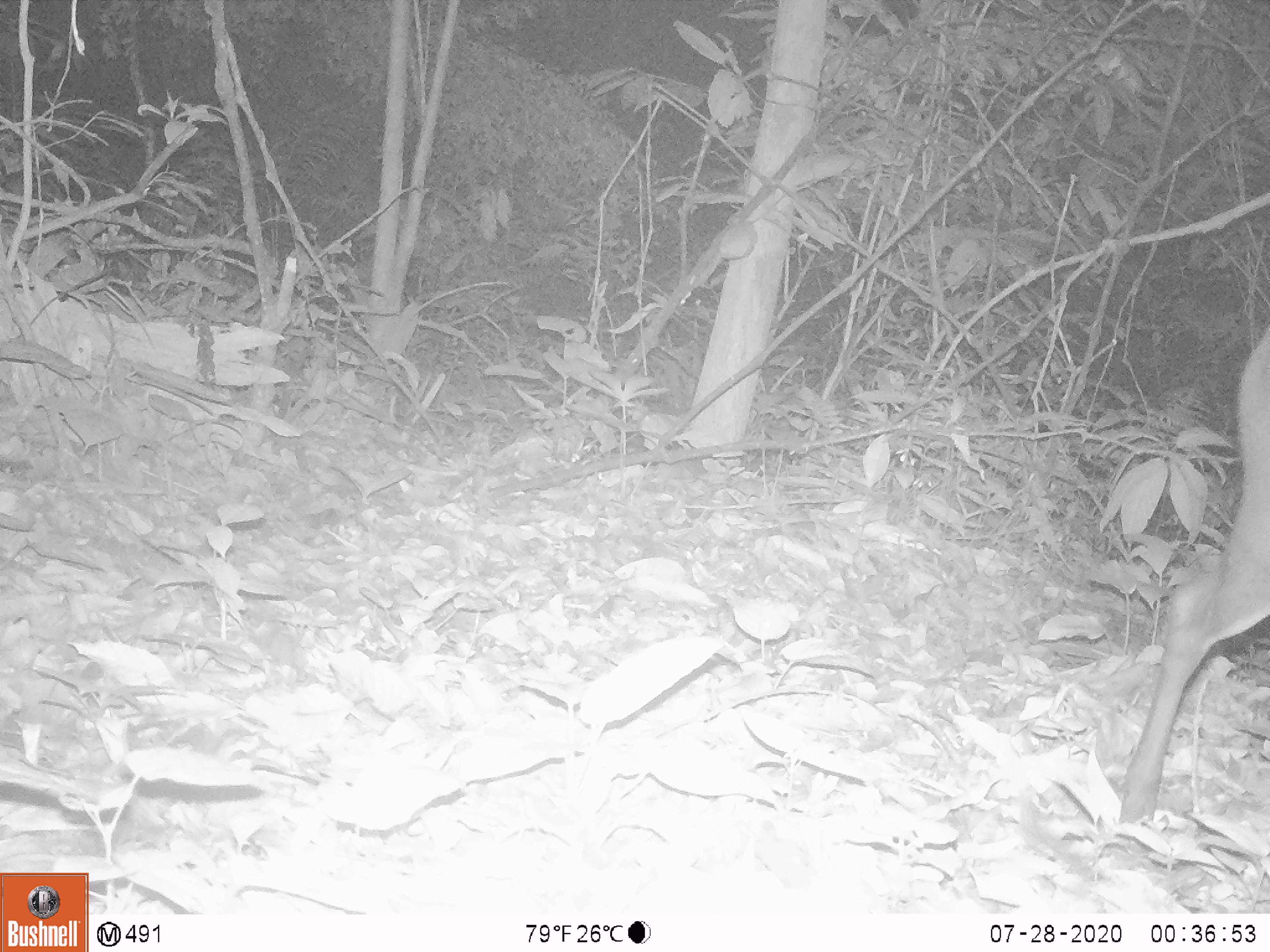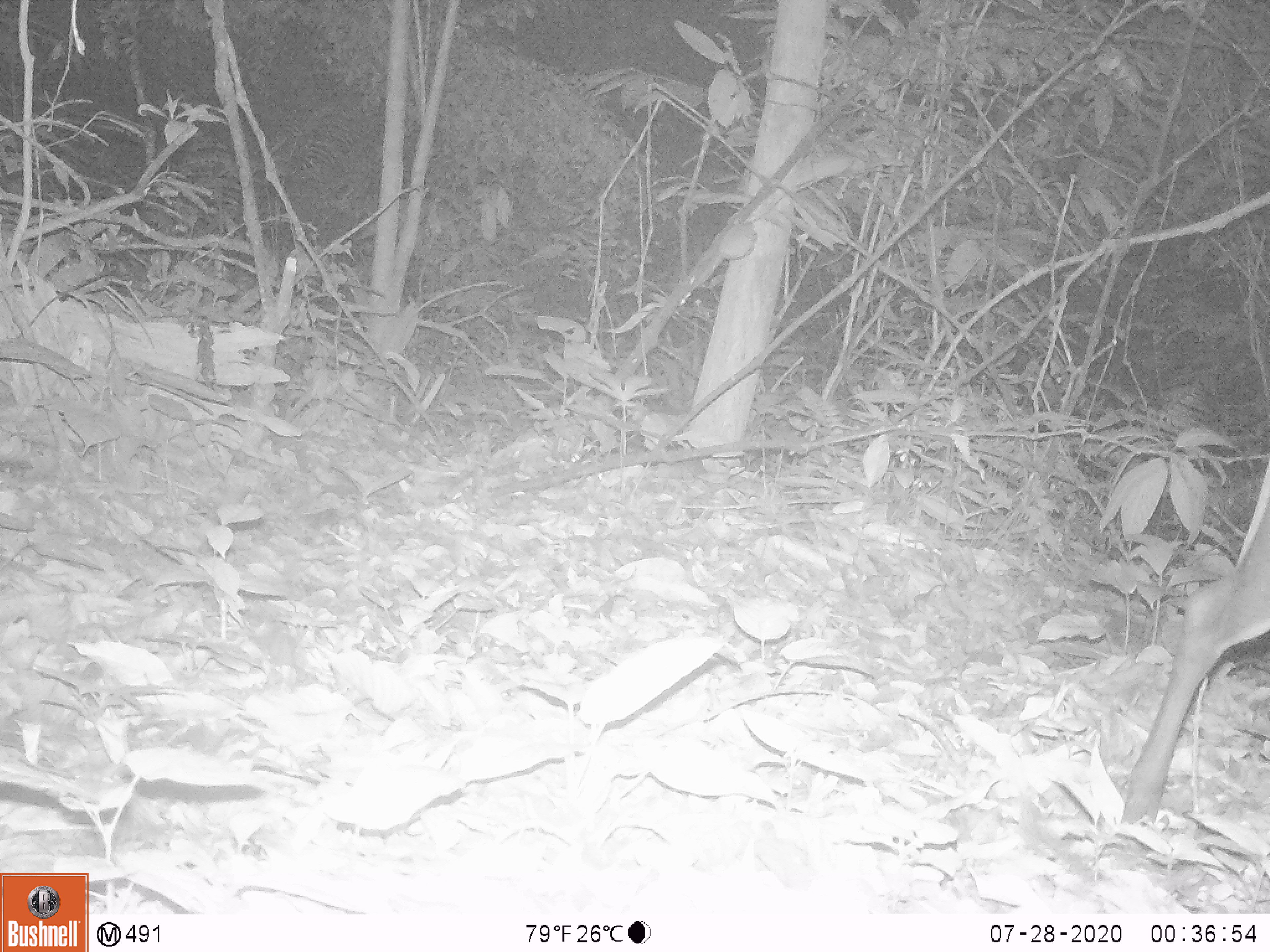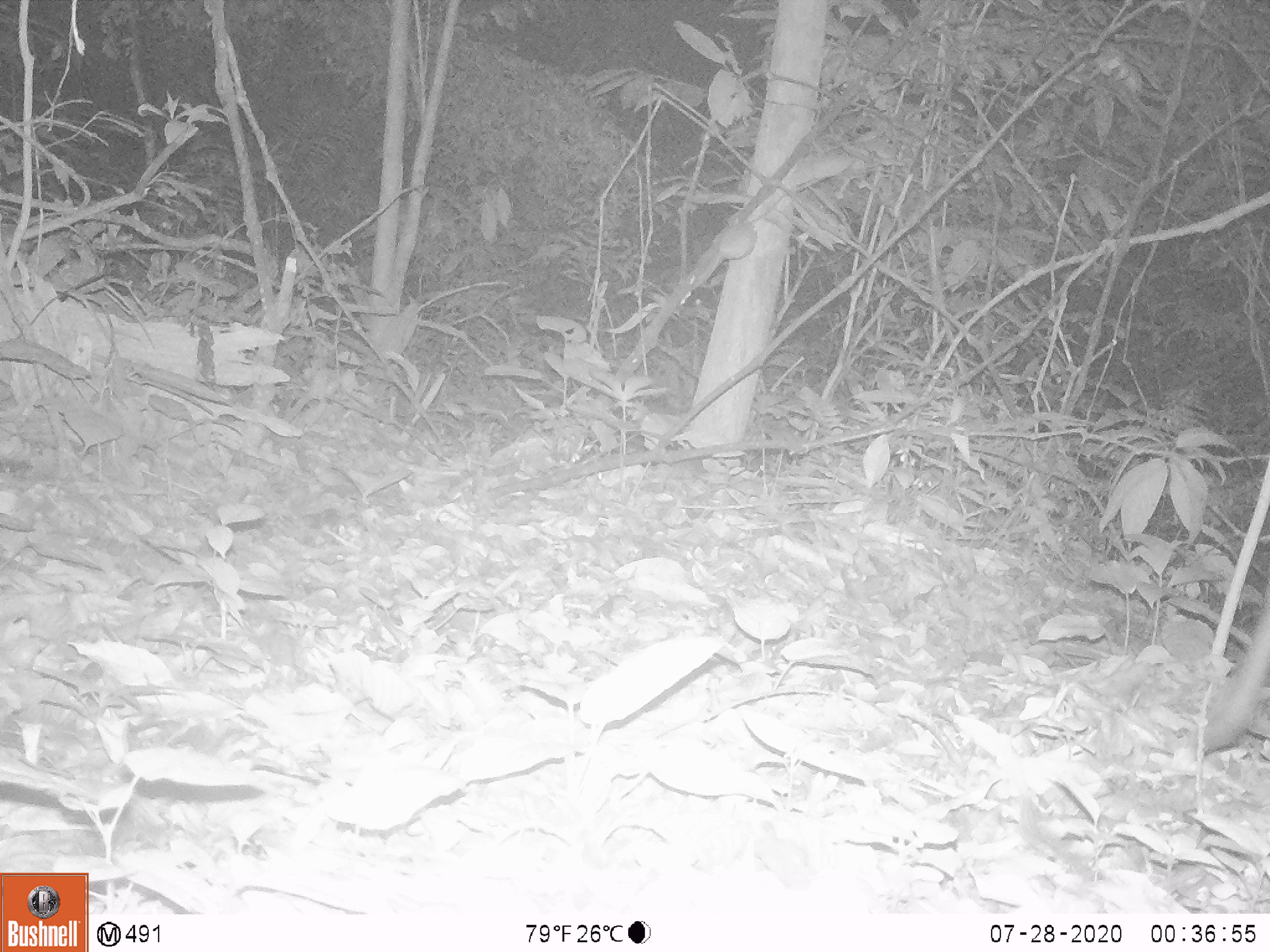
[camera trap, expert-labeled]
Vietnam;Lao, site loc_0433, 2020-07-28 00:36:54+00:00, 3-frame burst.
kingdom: Animalia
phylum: Chordata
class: Mammalia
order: Artiodactyla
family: Cervidae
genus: Muntiacus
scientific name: Muntiacus rooseveltorum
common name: roosevelt's muntjac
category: roosevelts muntjac group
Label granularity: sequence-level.